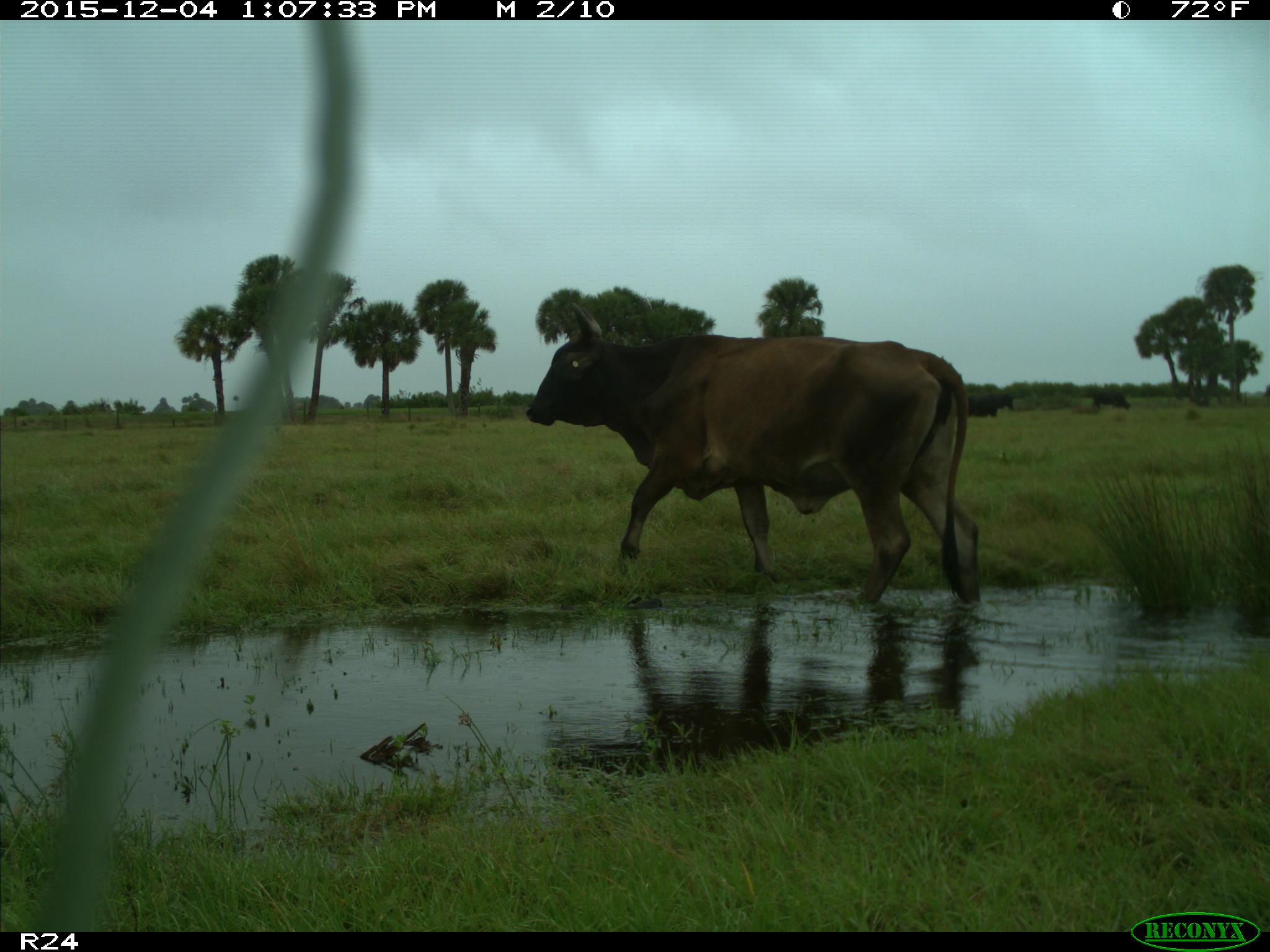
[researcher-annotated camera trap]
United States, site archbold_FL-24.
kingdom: Animalia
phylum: Chordata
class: Mammalia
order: Artiodactyla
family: Bovidae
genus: Bos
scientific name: Bos taurus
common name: domestic cow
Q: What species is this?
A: Bos taurus (domestic cow).